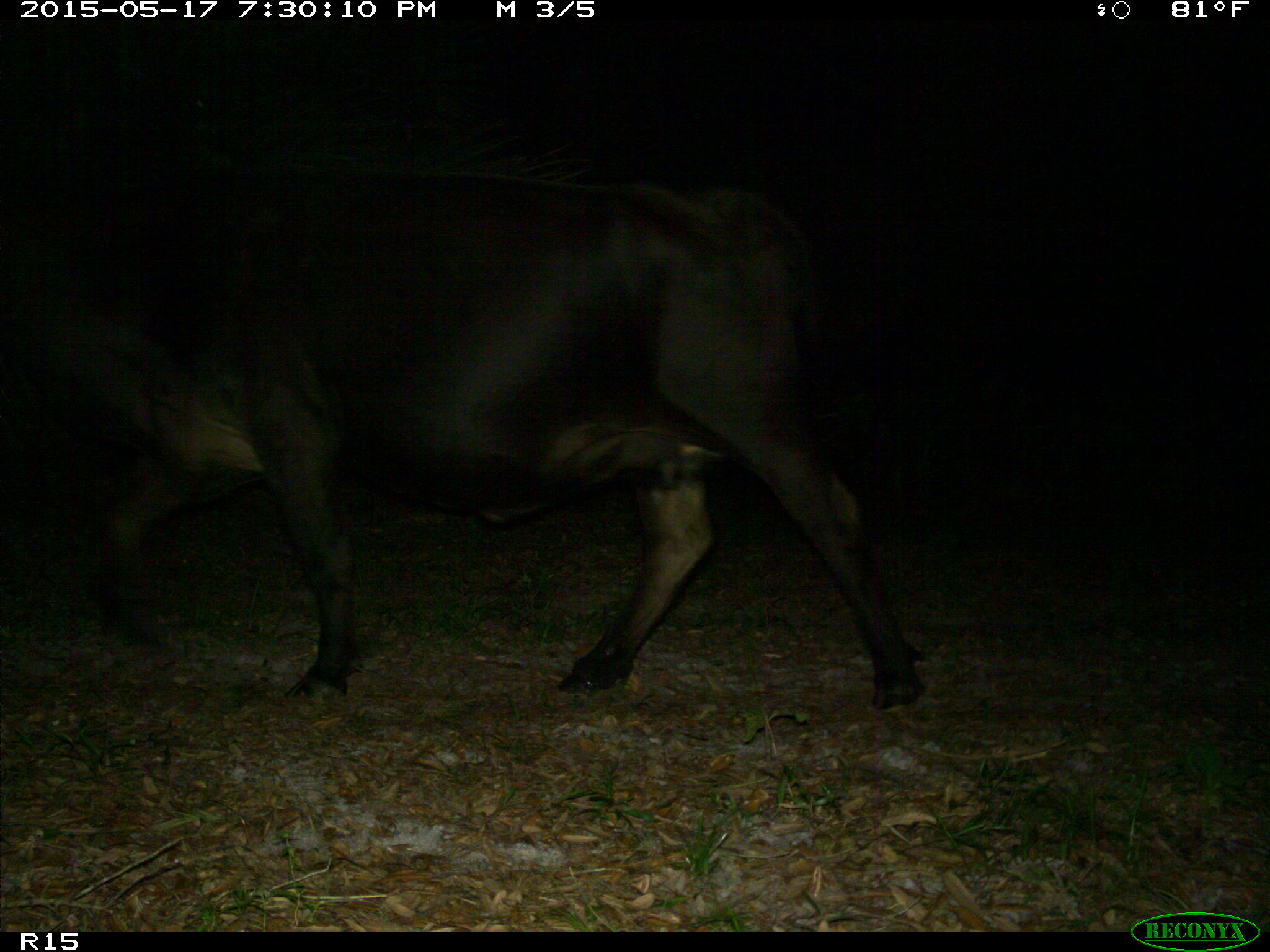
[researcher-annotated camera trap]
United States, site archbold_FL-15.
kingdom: Animalia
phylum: Chordata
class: Mammalia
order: Artiodactyla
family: Bovidae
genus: Bos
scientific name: Bos taurus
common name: domestic cow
Bos taurus (domestic cow).